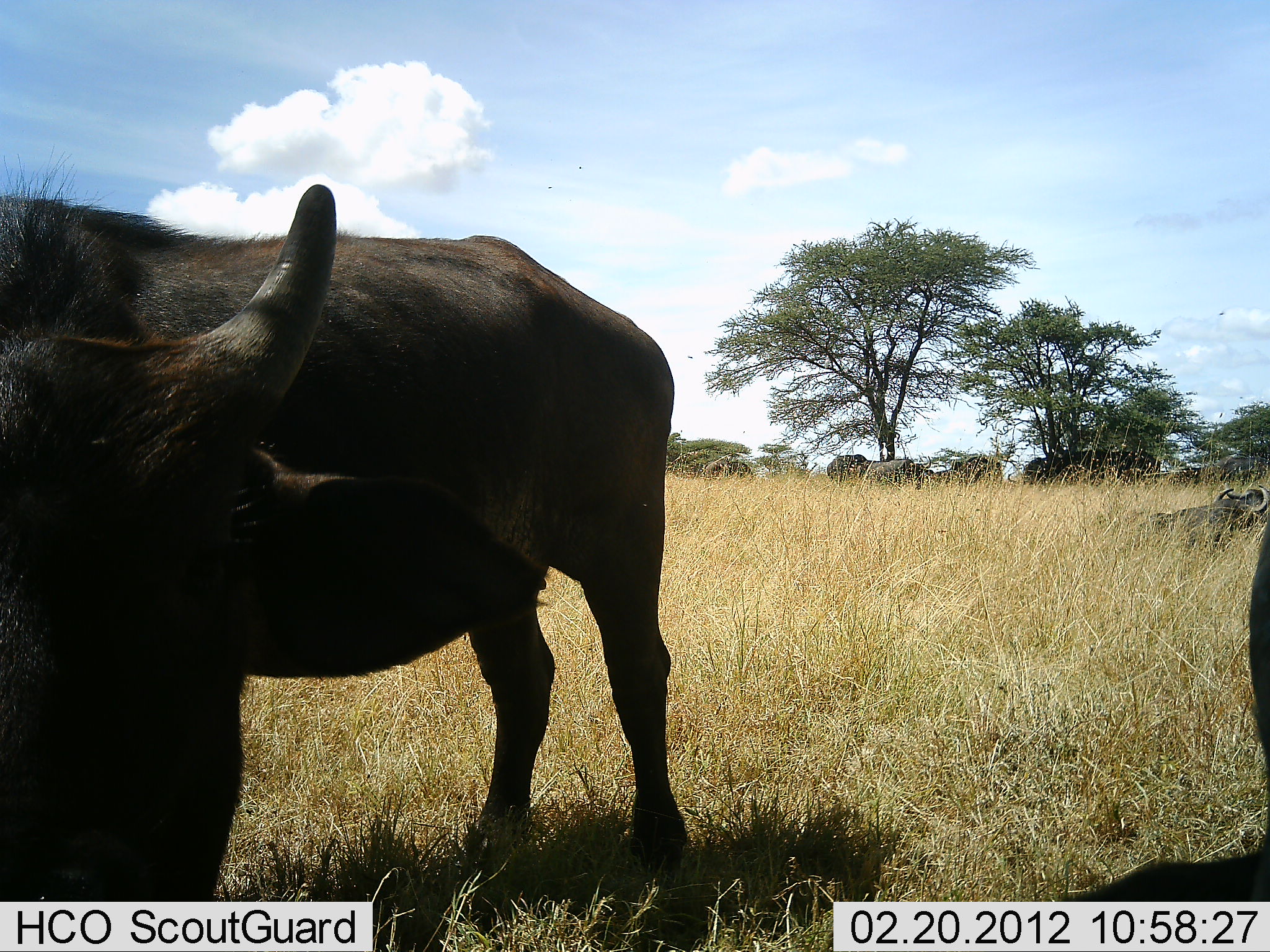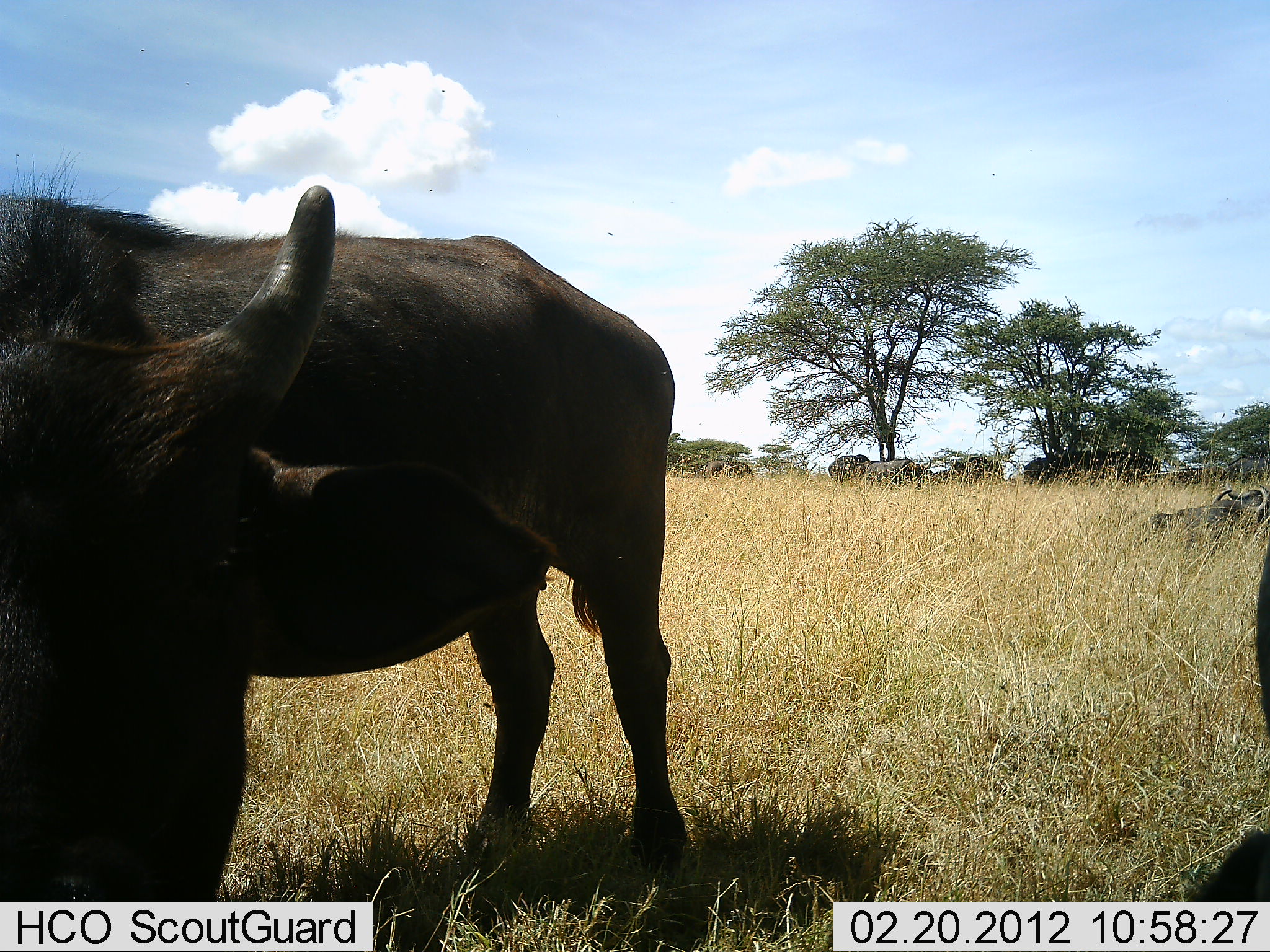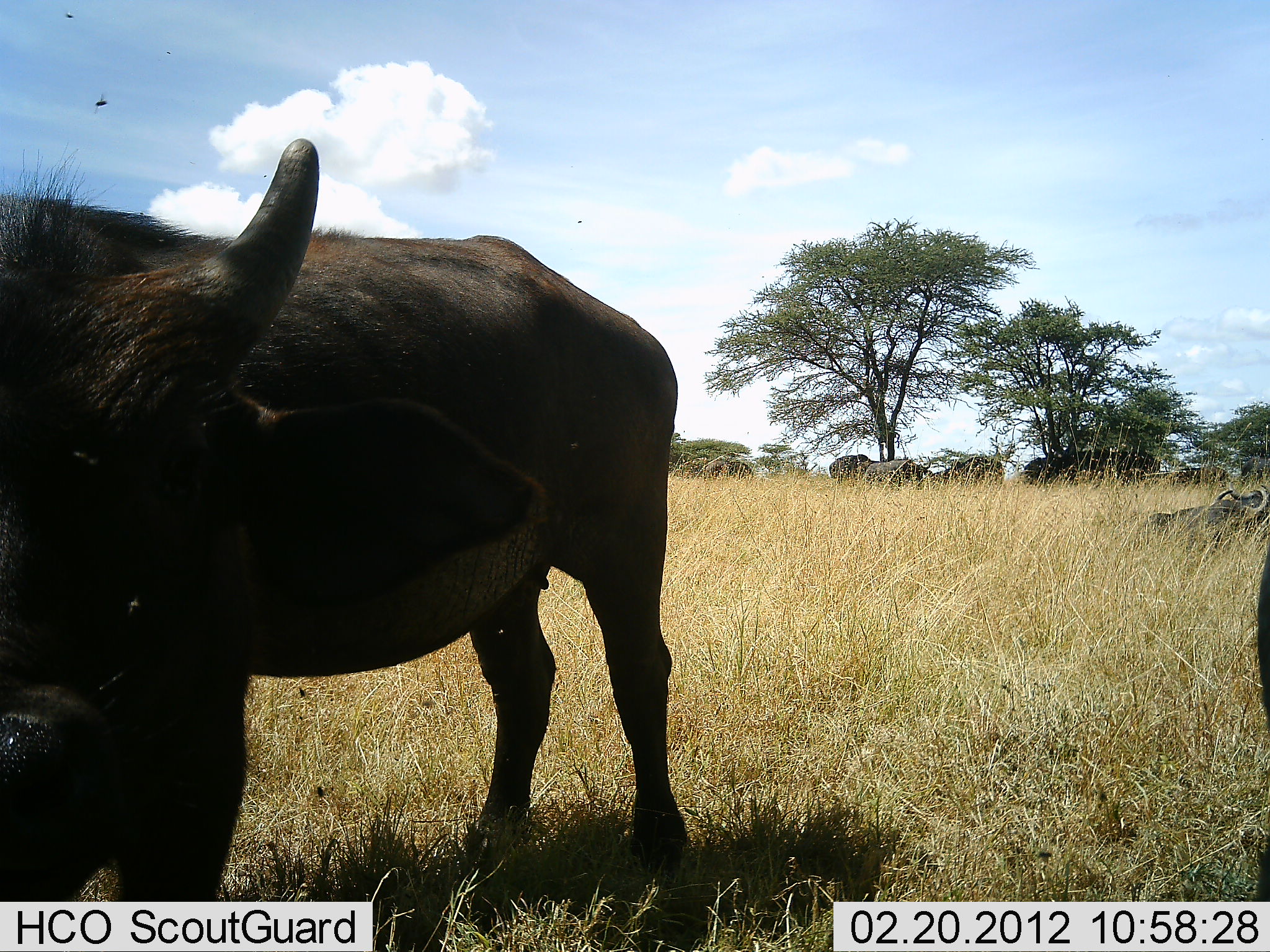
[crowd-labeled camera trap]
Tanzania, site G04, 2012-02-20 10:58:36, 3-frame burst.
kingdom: Animalia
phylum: Chordata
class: Mammalia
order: Artiodactyla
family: Bovidae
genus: Syncerus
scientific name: Syncerus caffer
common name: cape buffalo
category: buffalo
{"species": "buffalo (cape buffalo) (Syncerus caffer)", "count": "3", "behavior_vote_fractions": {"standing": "86%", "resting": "43%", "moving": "14%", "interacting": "0%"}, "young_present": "7%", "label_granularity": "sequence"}